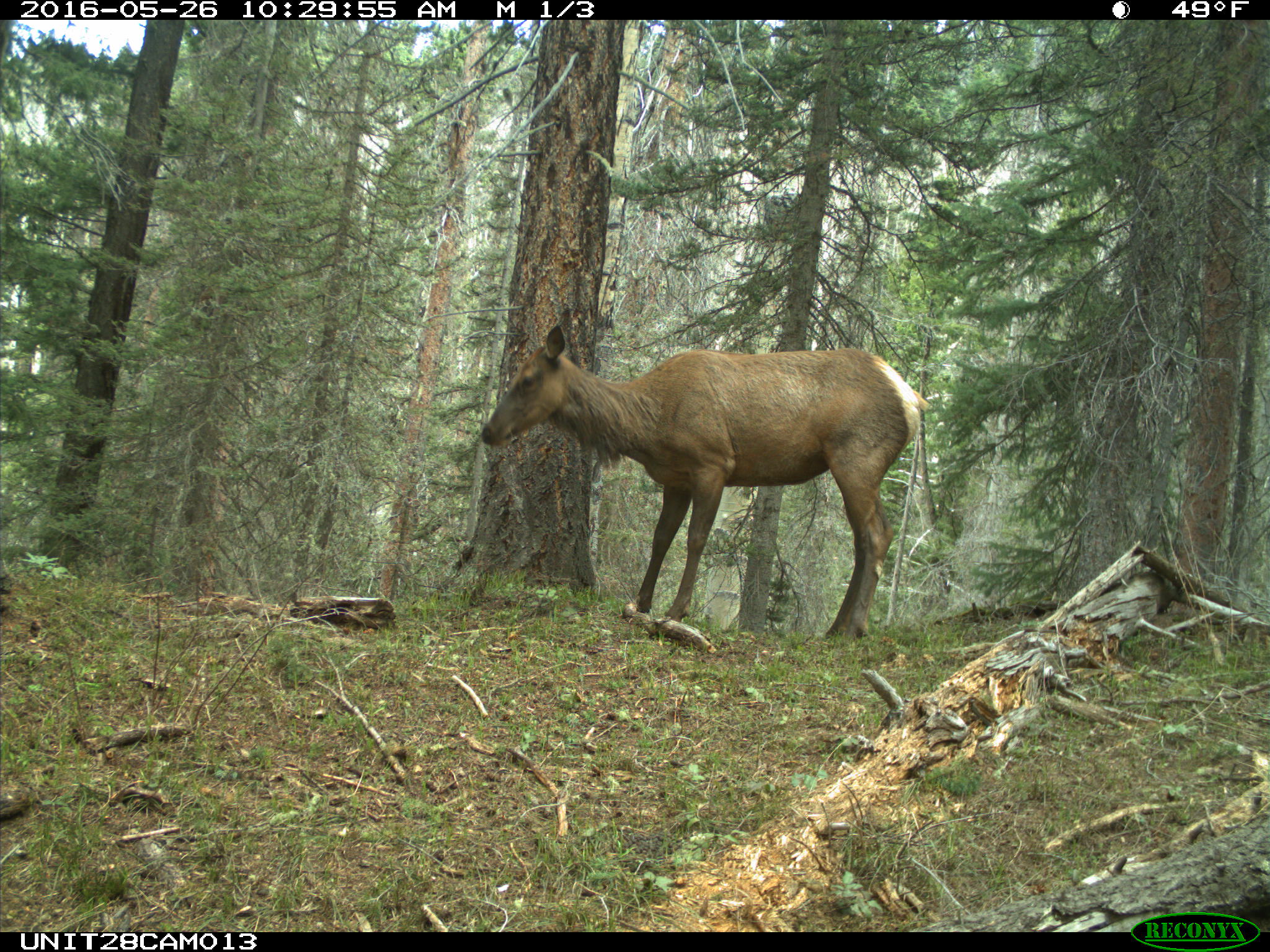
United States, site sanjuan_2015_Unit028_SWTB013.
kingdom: Animalia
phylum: Chordata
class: Mammalia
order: Artiodactyla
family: Cervidae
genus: Cervus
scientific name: Cervus elaphus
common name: red deer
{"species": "Cervus elaphus (red deer)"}